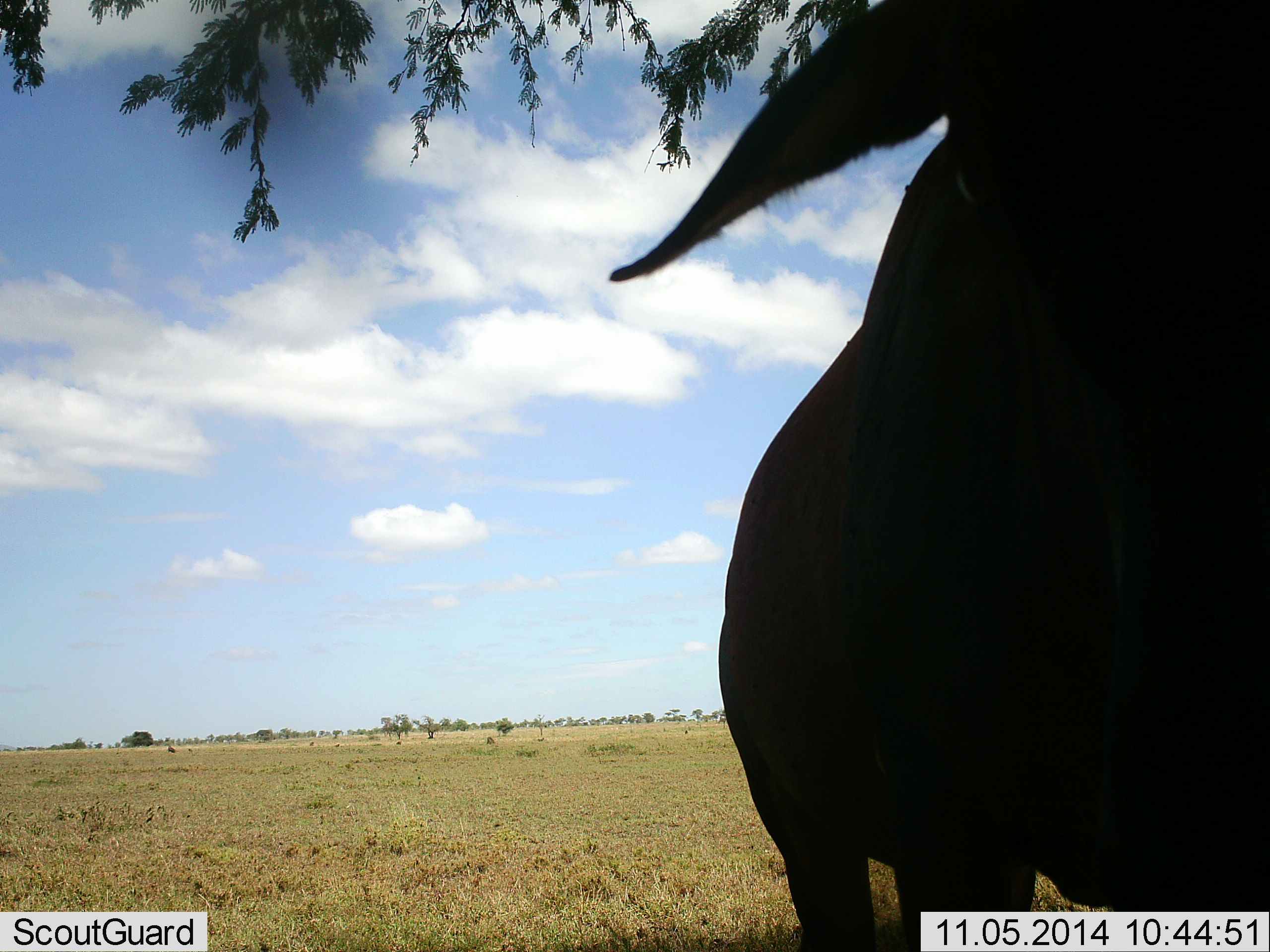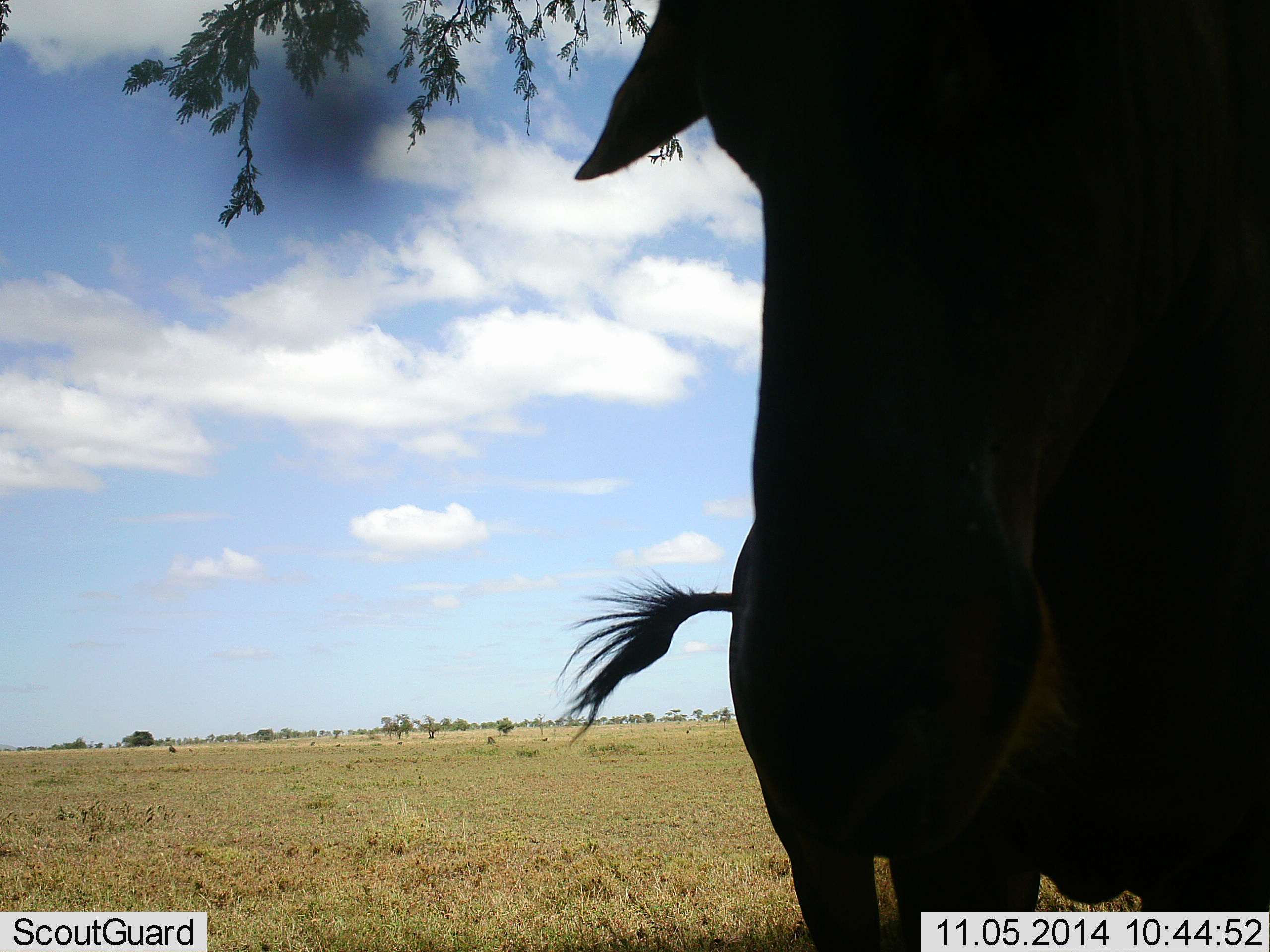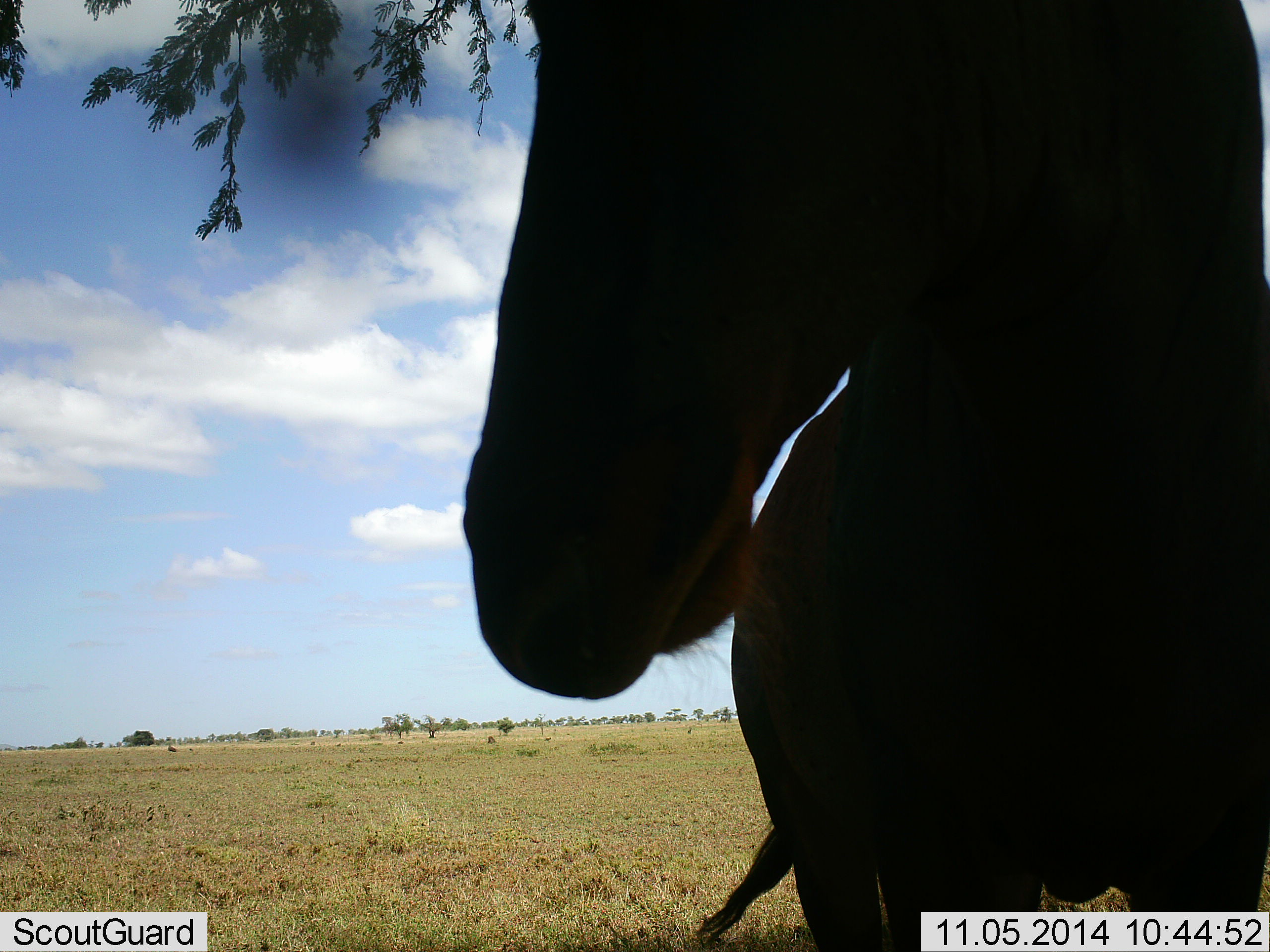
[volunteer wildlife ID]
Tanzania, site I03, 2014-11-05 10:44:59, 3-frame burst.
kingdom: Animalia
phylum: Chordata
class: Mammalia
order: Artiodactyla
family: Bovidae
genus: Alcelaphus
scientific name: Alcelaphus buselaphus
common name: hartebeest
Hartebeest (Alcelaphus buselaphus), count 1. Behavior (volunteer vote fractions): standing 100%, resting 20%, moving 0%, interacting 0%. Young present (vote fraction): 0%. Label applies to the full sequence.